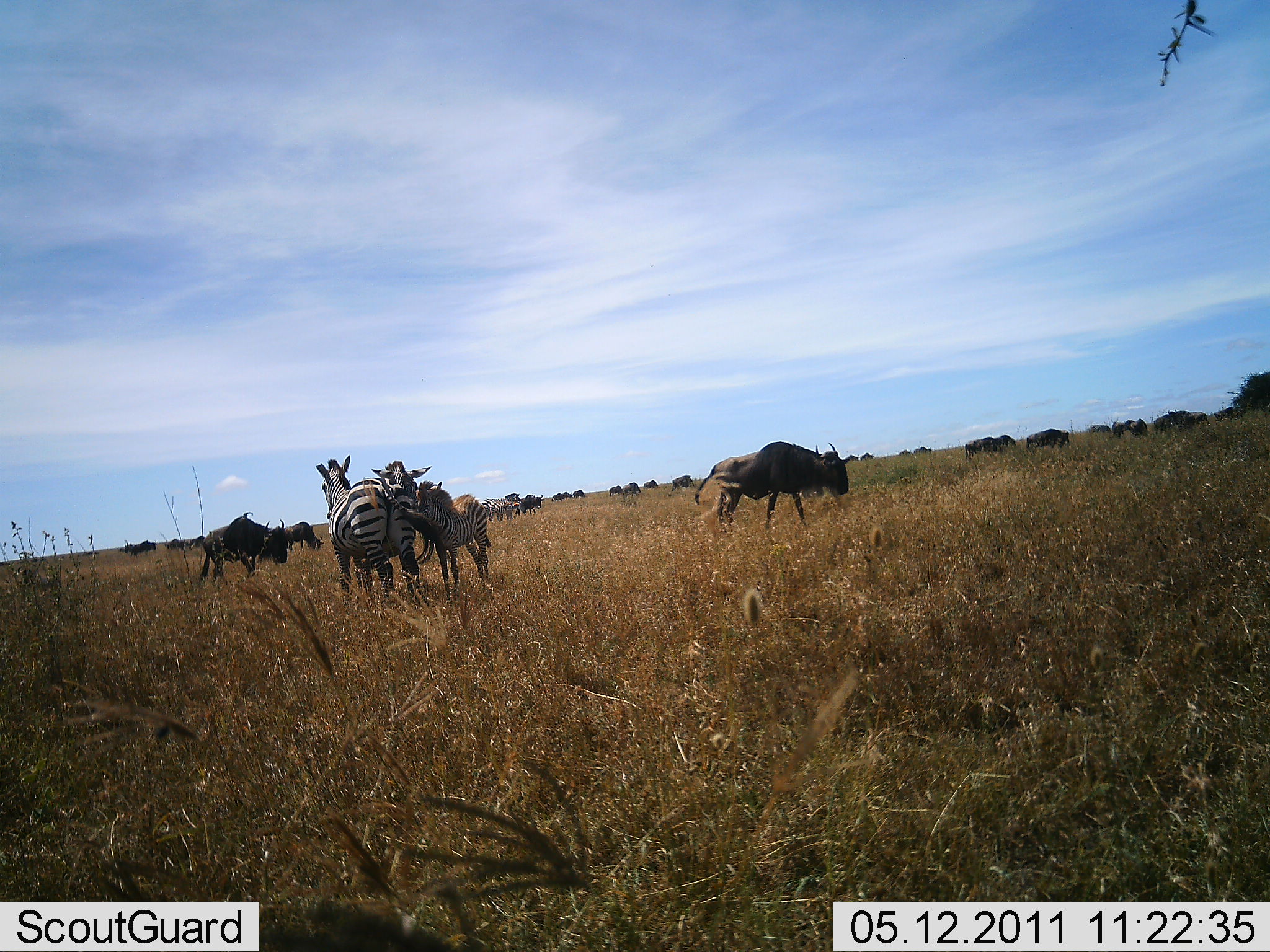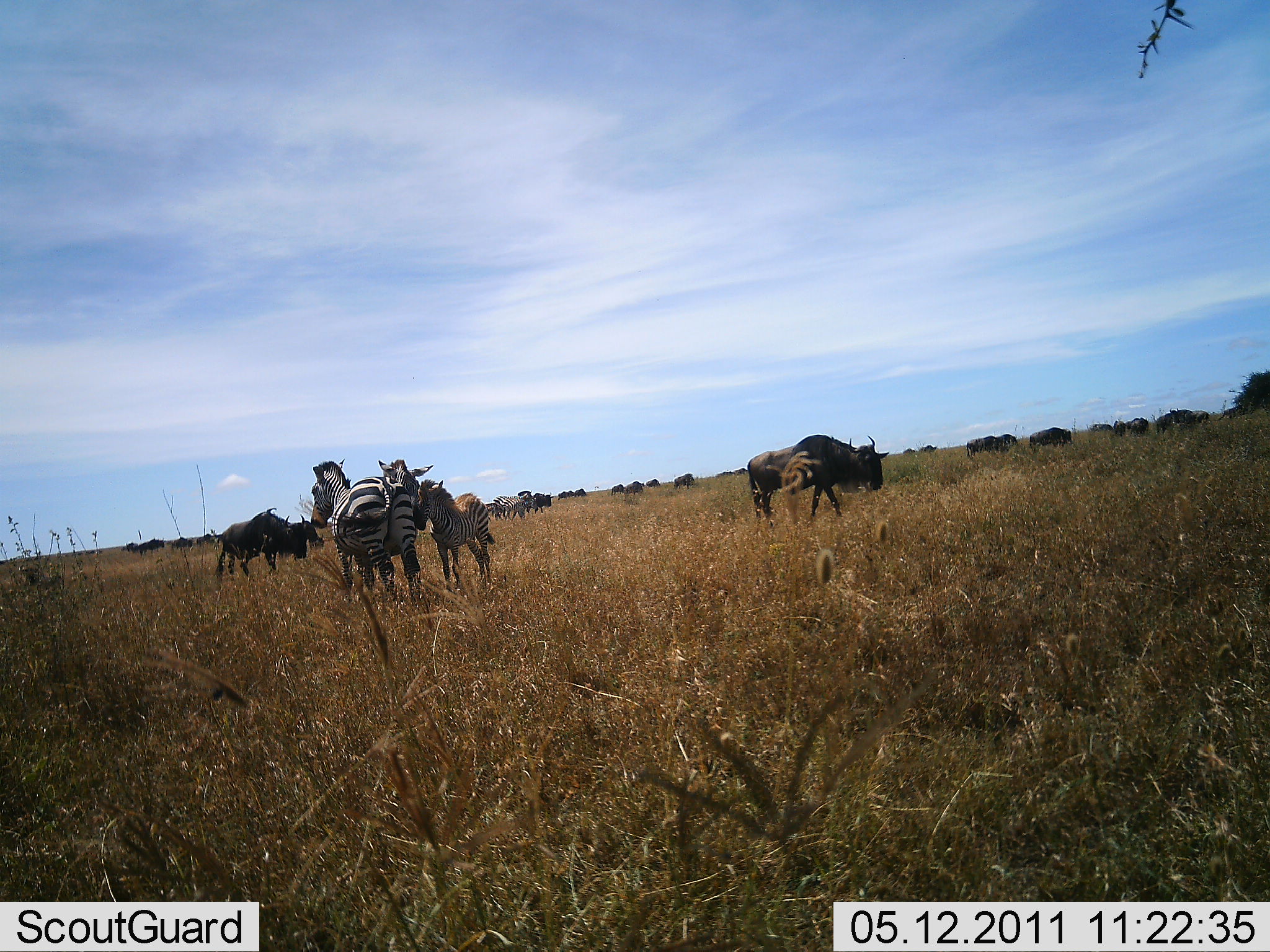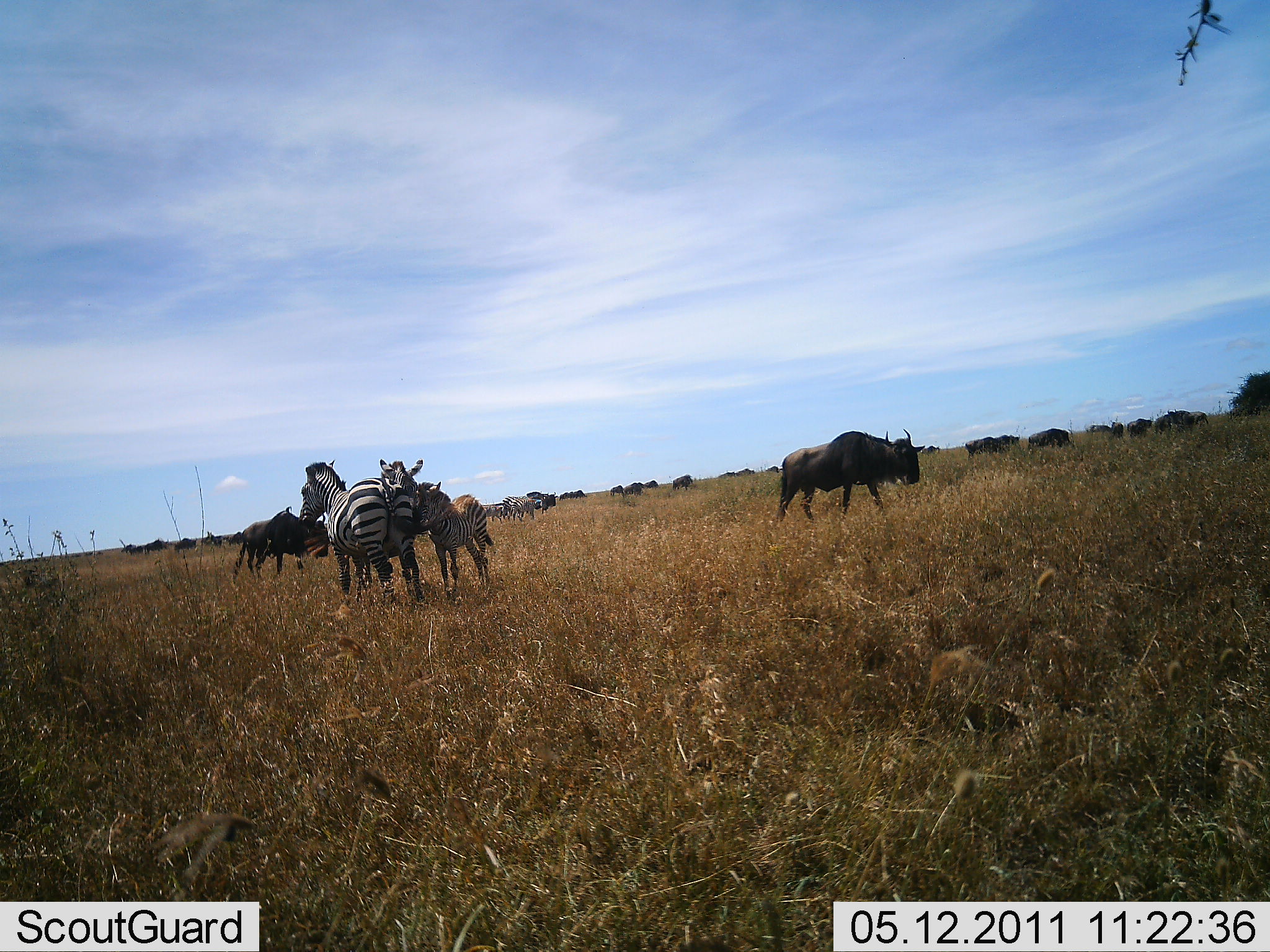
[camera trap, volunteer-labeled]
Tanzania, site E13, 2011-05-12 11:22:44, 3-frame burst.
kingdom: Animalia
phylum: Chordata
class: Mammalia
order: Artiodactyla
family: Bovidae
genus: Connochaetes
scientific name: Connochaetes taurinus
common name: blue wildebeest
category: wildebeest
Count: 11-50.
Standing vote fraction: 40%.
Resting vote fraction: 0%.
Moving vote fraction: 90%.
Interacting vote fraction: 0%.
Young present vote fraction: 0%.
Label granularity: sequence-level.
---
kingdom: Animalia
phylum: Chordata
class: Mammalia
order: Perissodactyla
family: Equidae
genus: Equus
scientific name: Equus quagga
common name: plains zebra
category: zebra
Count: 3.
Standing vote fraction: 83%.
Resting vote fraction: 0%.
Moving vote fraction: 8%.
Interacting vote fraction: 42%.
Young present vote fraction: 92%.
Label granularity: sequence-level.